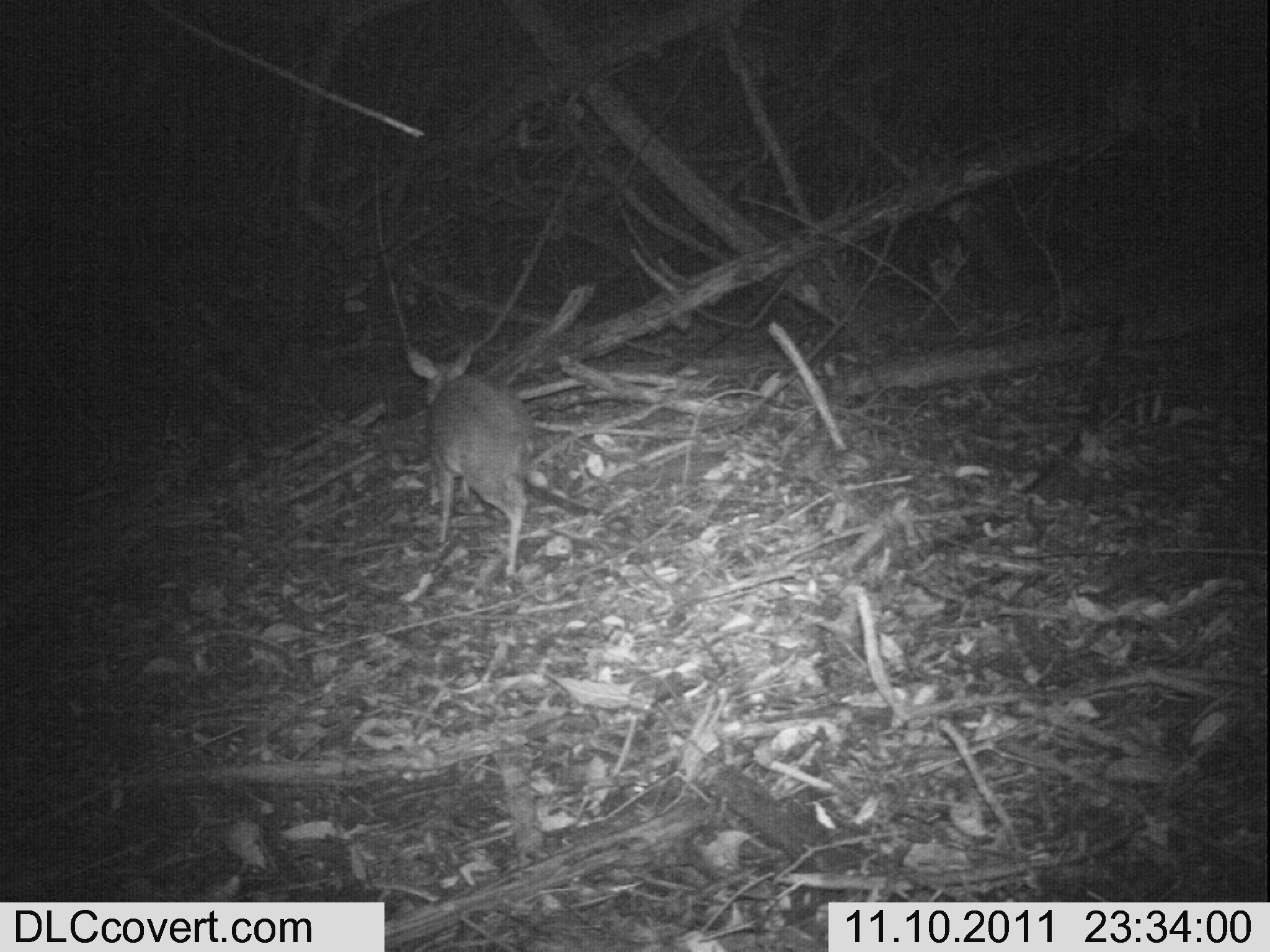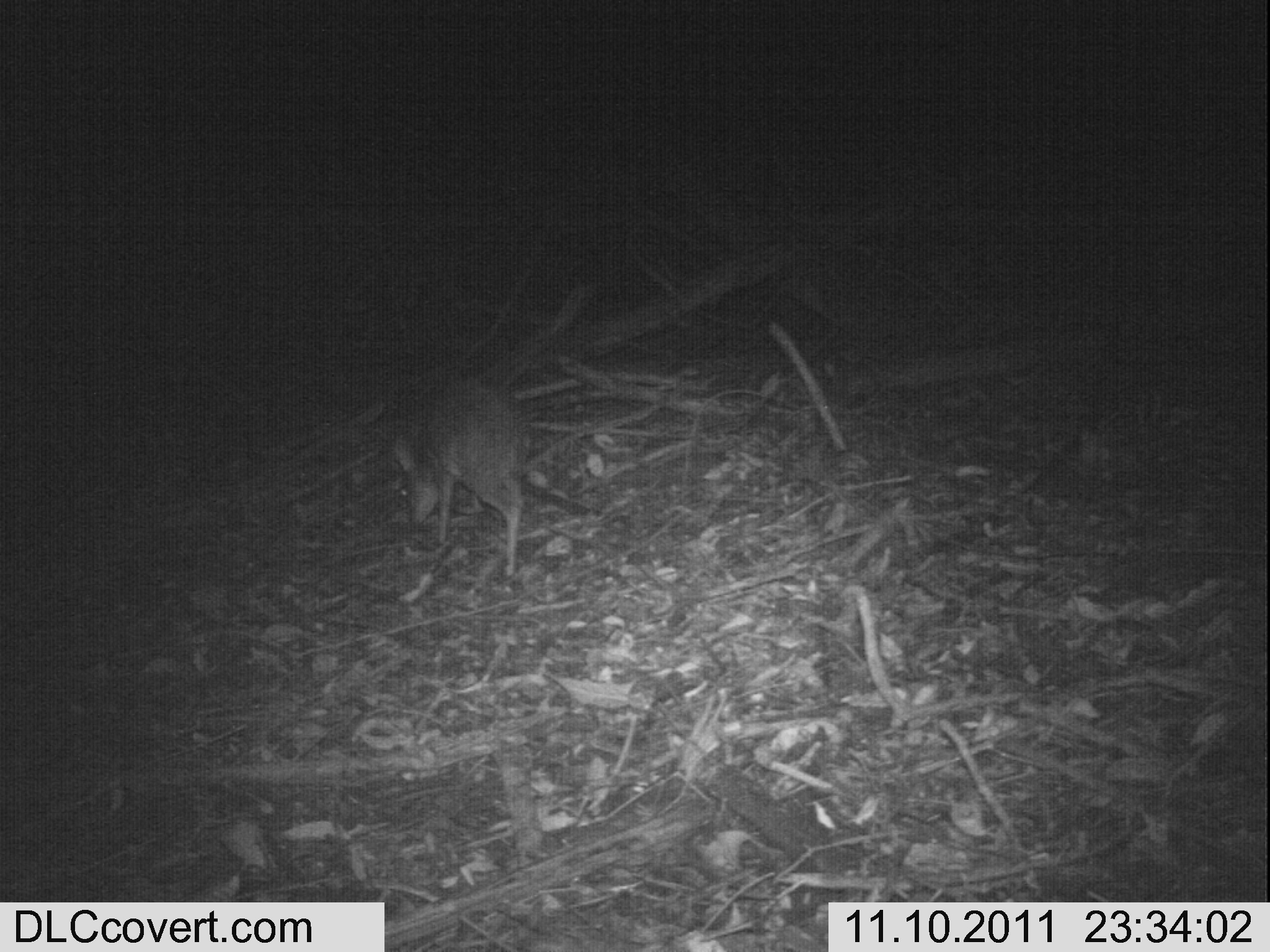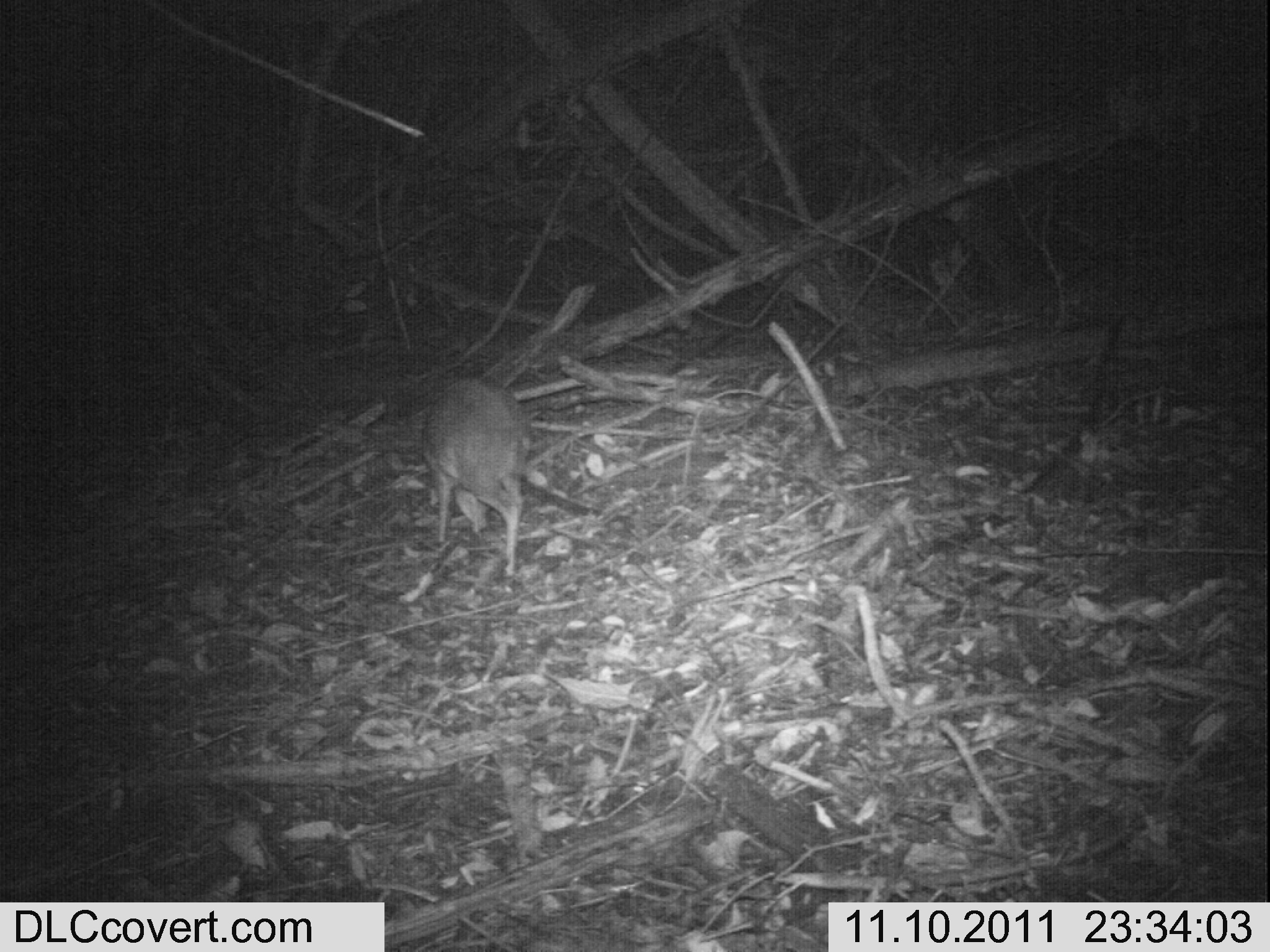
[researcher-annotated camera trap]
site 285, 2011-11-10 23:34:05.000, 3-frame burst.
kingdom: Animalia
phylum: Chordata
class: Mammalia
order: Artiodactyla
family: Bovidae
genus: Nesotragus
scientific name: Nesotragus moschatus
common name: suni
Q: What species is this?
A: Nesotragus moschatus (suni).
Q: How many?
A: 1.